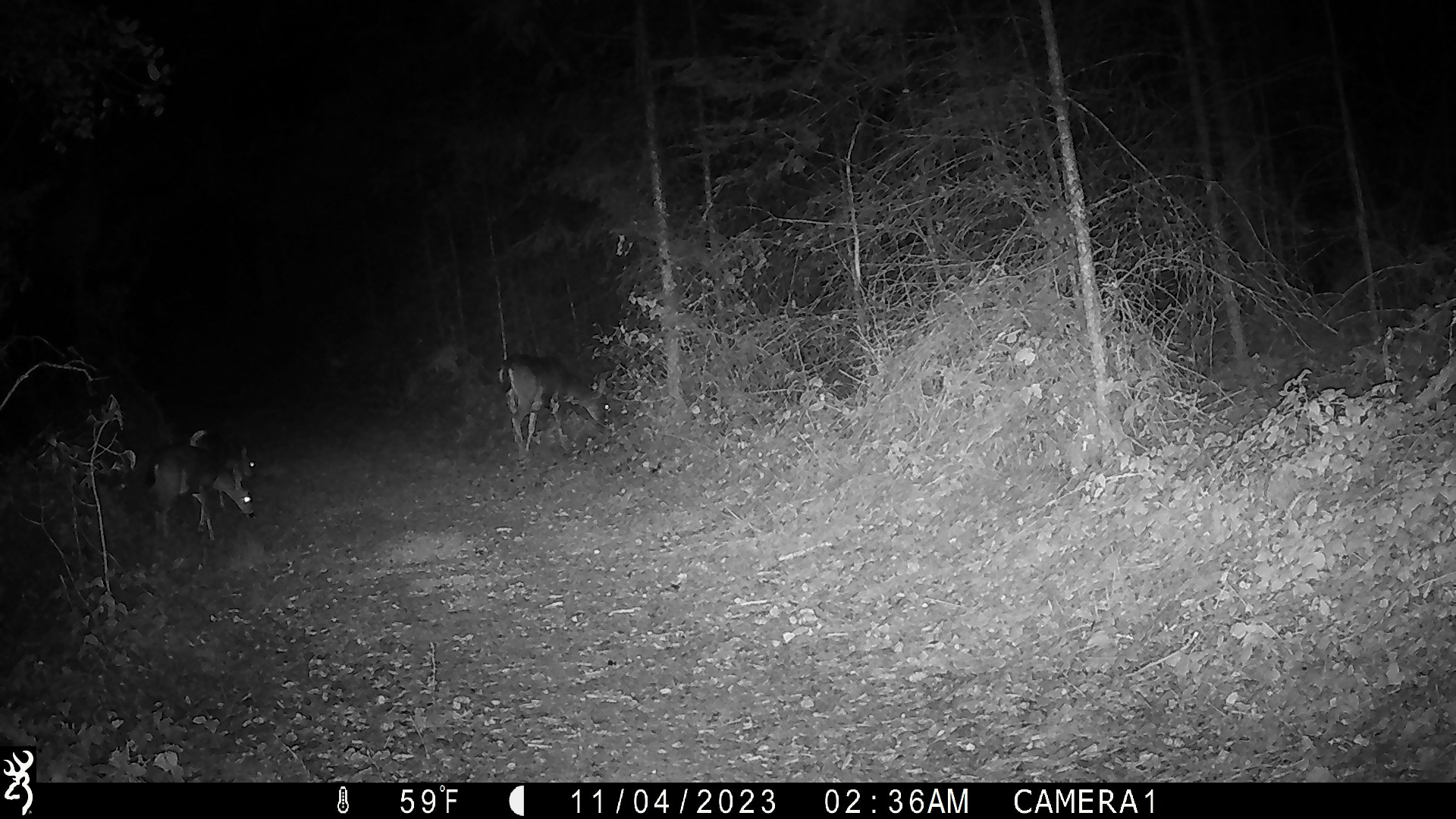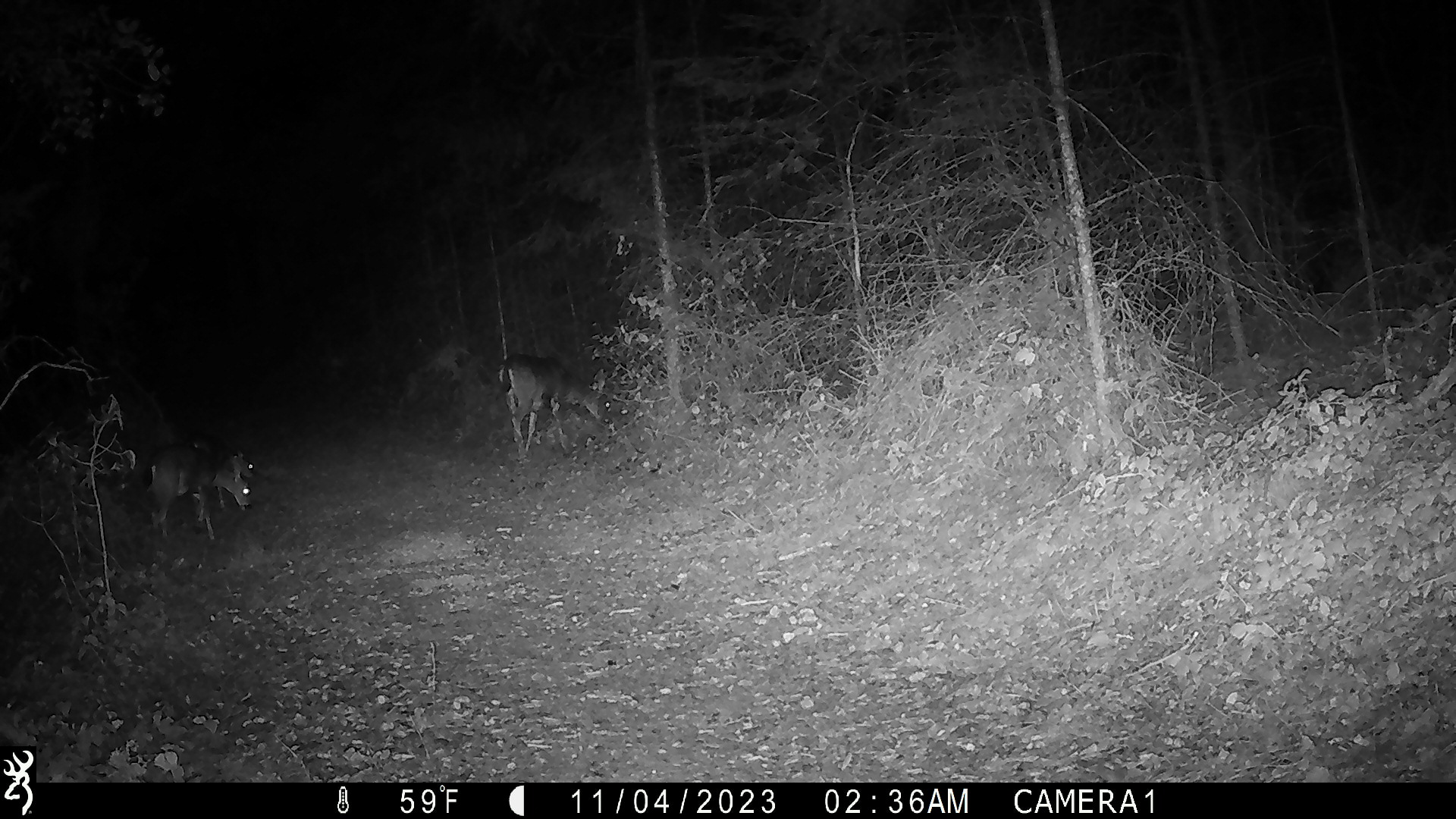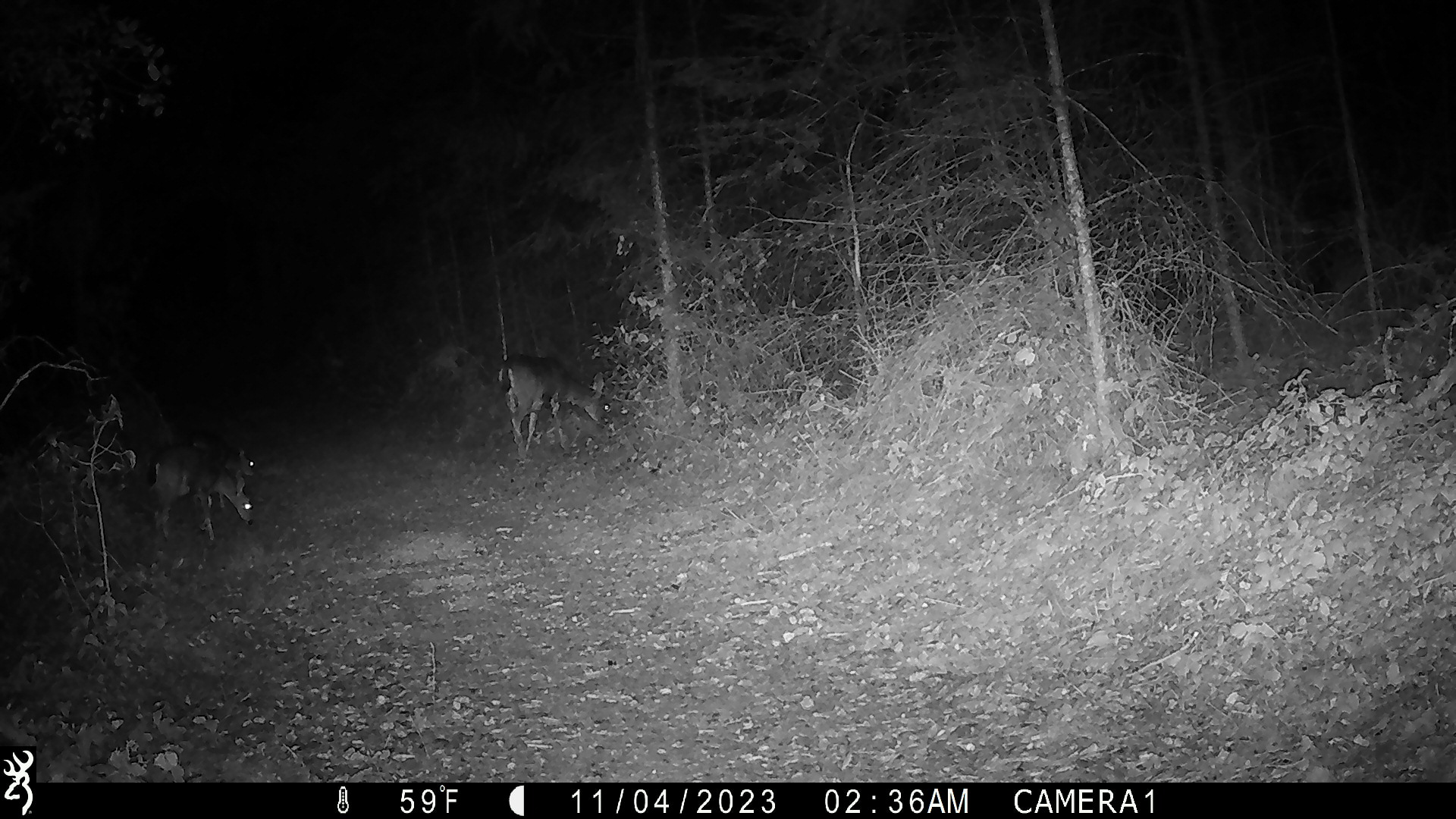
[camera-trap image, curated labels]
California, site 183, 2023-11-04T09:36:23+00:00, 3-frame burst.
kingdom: Animalia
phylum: Chordata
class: Mammalia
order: Artiodactyla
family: Cervidae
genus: Odocoileus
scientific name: Odocoileus hemionus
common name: mule deer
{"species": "mule deer (Odocoileus hemionus)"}